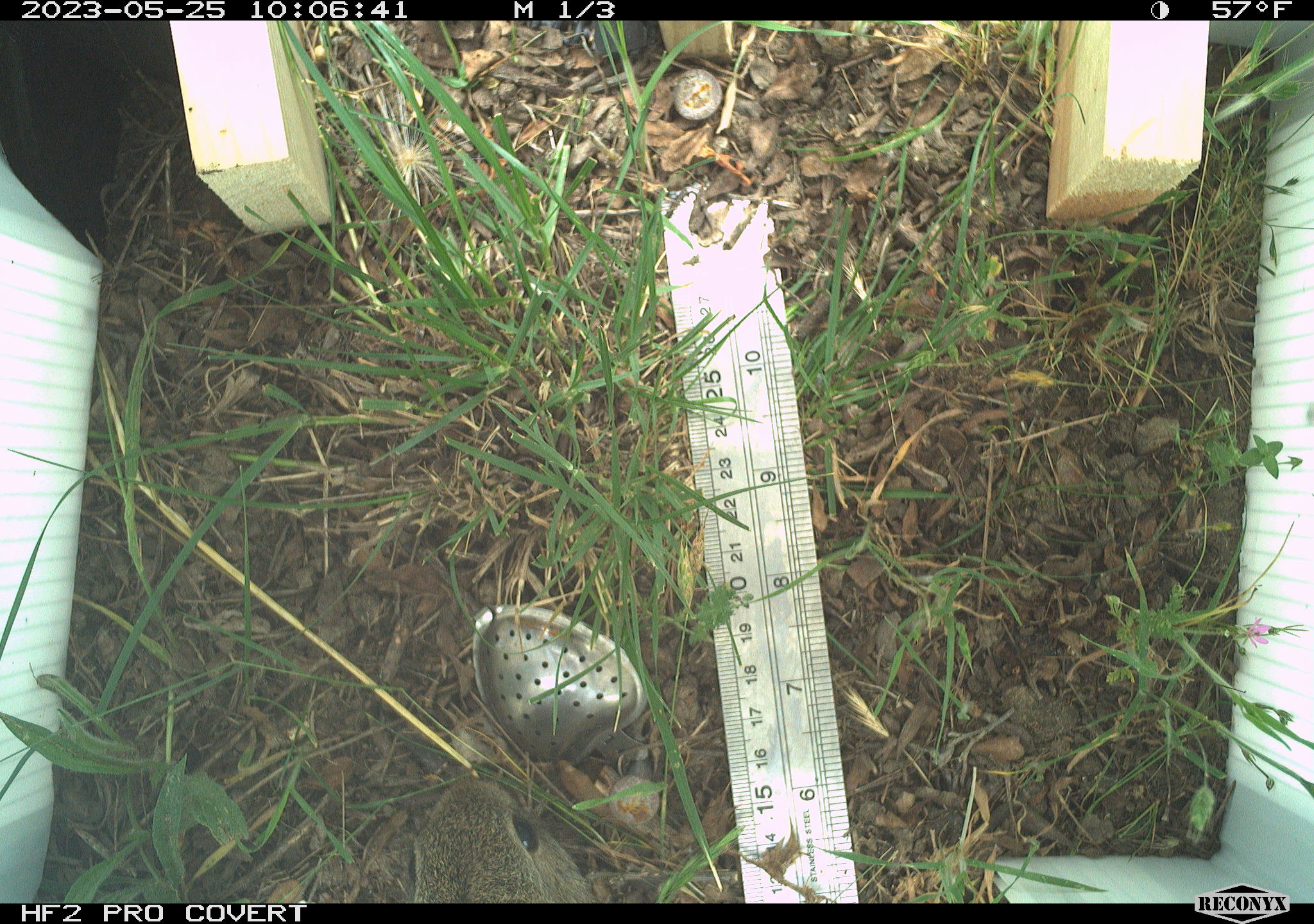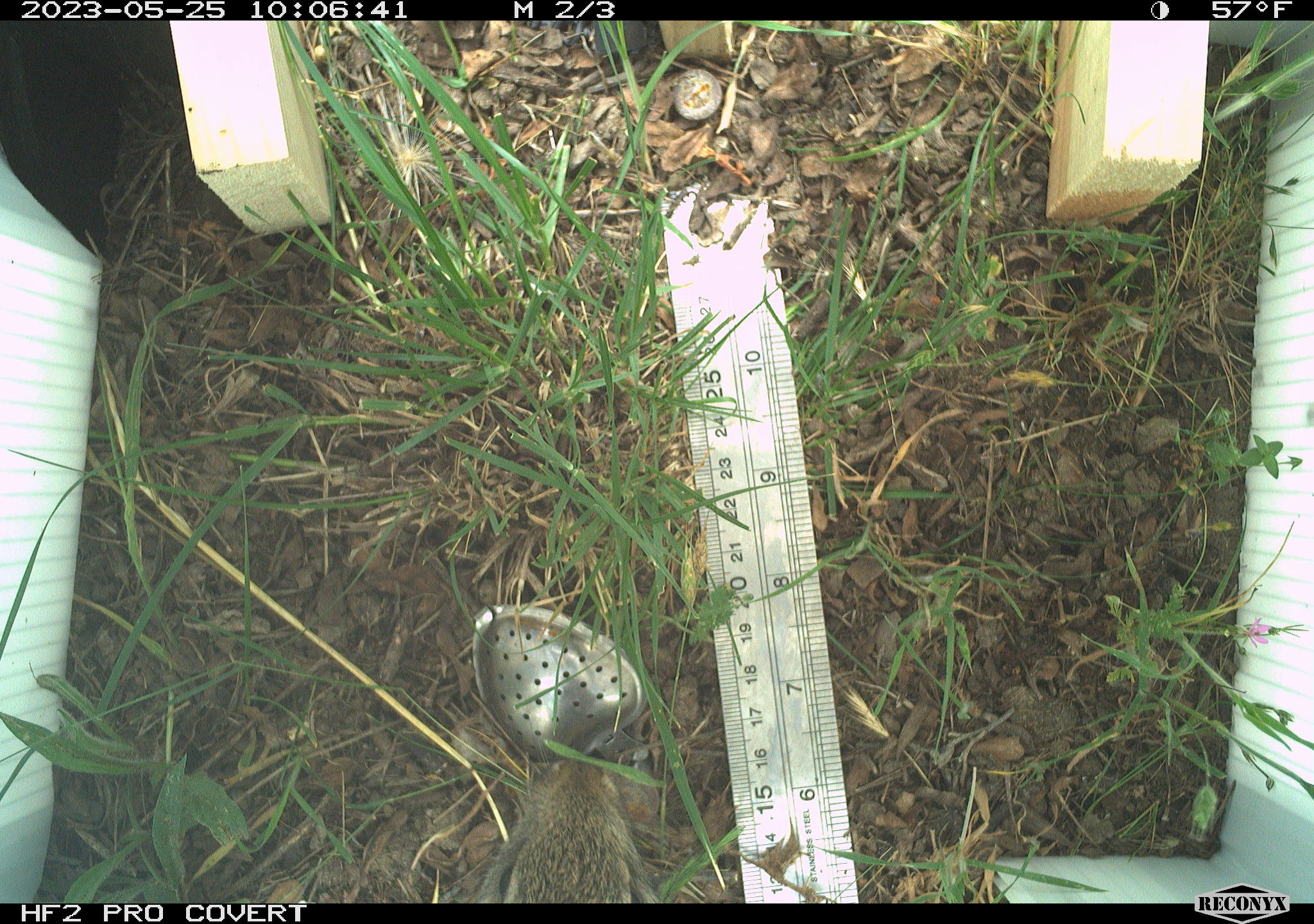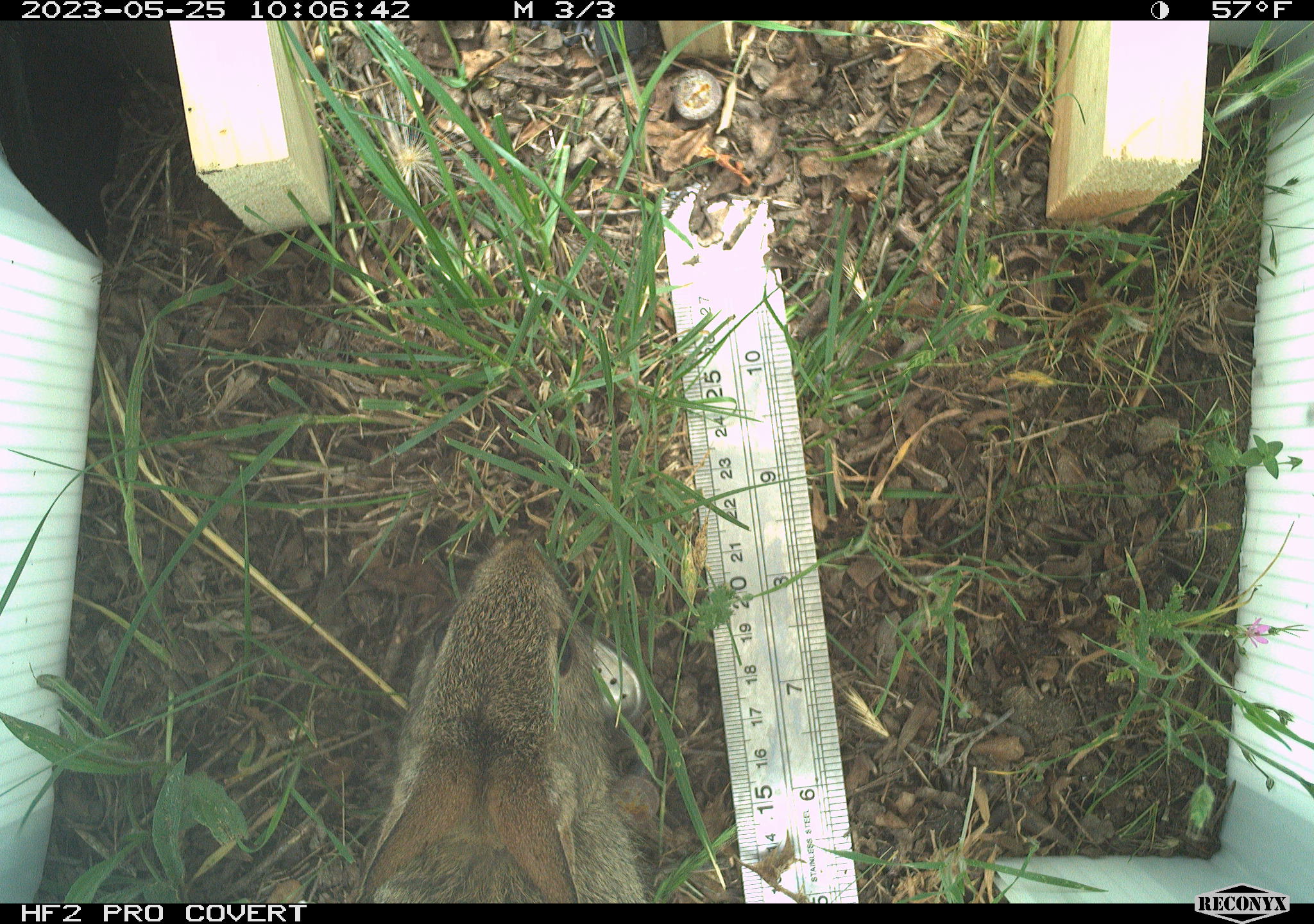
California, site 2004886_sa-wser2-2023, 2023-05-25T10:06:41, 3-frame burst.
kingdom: Animalia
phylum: Chordata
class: Mammalia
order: Lagomorpha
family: Leporidae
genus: Sylvilagus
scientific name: Sylvilagus bachmani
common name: brush rabbit